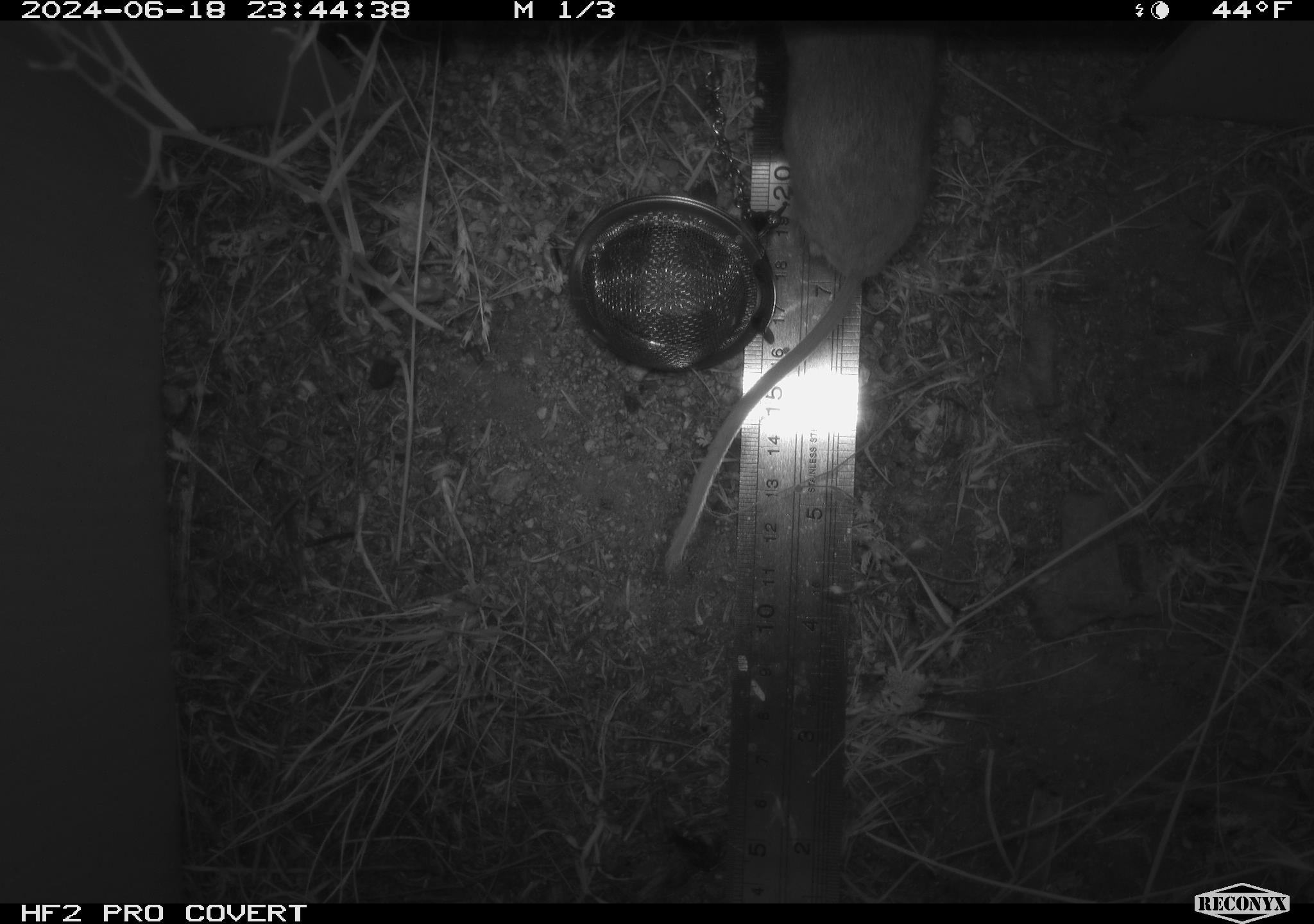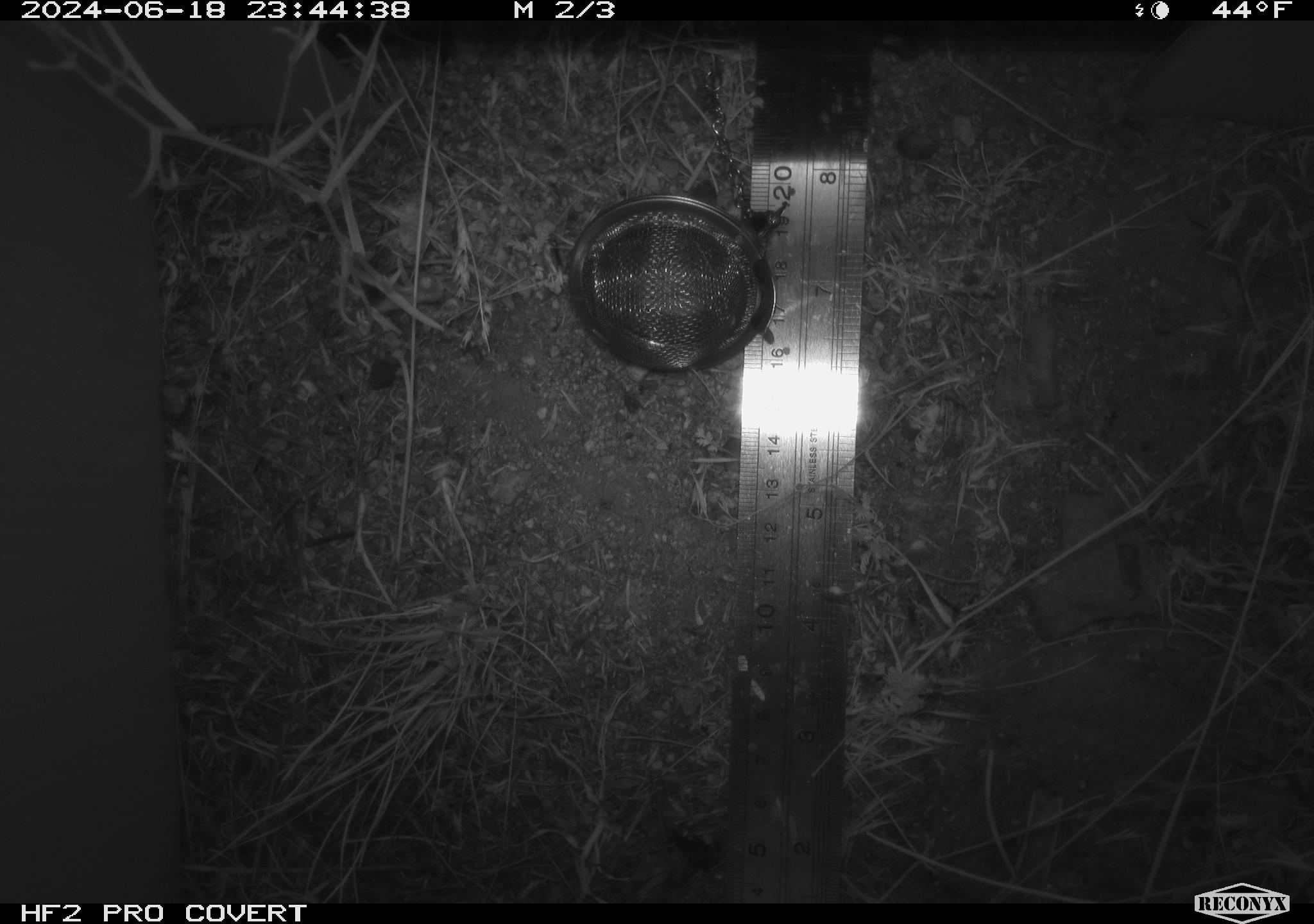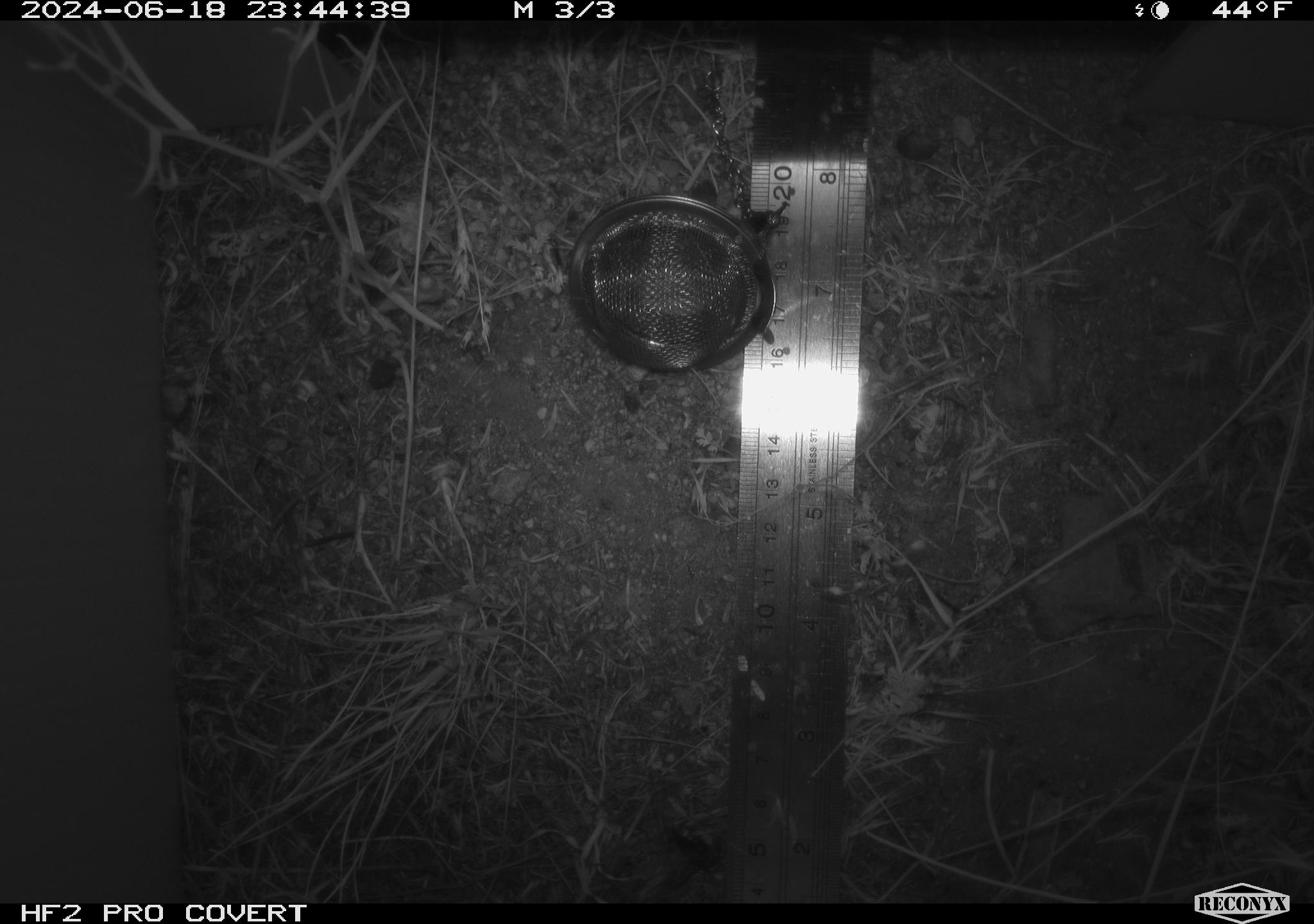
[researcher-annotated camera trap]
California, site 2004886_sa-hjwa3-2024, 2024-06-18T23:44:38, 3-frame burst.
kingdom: Animalia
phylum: Chordata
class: Mammalia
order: Rodentia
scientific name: Rodentia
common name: rodent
Rodent (Rodentia).